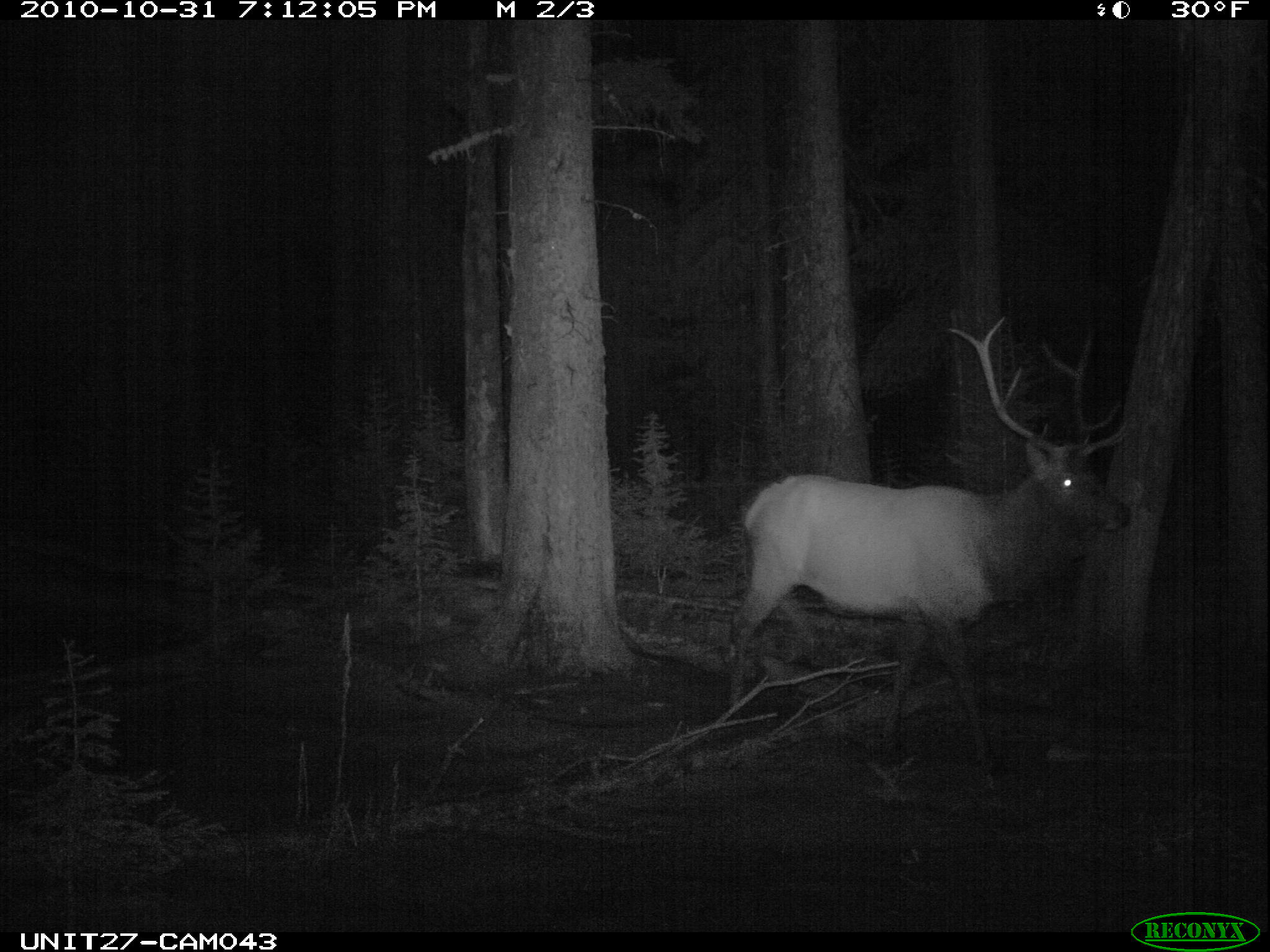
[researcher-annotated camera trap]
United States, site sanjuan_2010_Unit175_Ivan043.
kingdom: Animalia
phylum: Chordata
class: Mammalia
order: Artiodactyla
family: Cervidae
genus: Cervus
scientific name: Cervus elaphus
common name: red deer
Cervus elaphus (red deer).